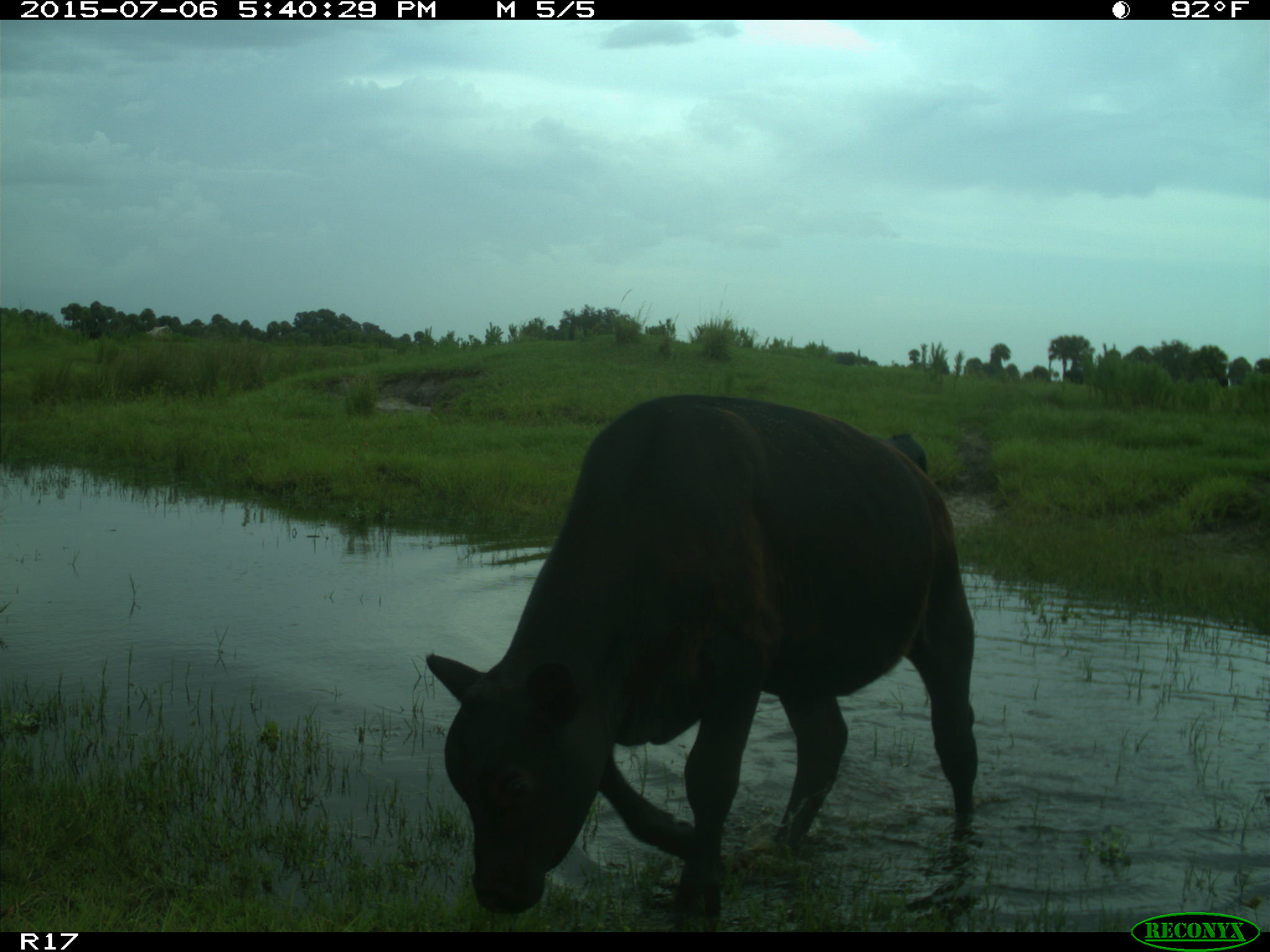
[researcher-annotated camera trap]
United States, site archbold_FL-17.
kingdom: Animalia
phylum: Chordata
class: Mammalia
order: Artiodactyla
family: Bovidae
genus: Bos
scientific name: Bos taurus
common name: domestic cow